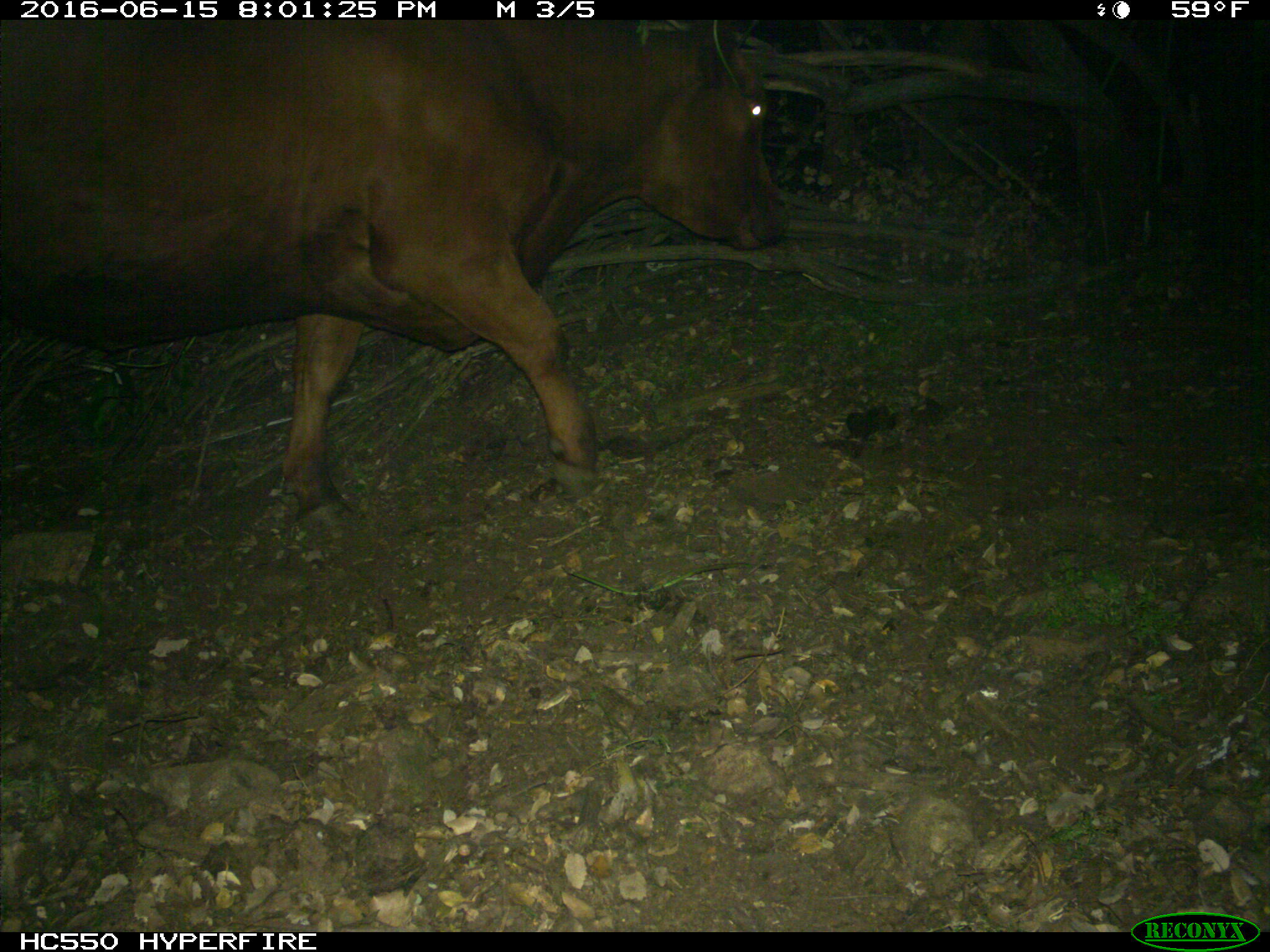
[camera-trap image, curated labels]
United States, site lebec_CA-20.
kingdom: Animalia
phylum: Chordata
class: Mammalia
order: Artiodactyla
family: Bovidae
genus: Bos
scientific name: Bos taurus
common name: domestic cow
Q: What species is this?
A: Bos taurus (domestic cow).